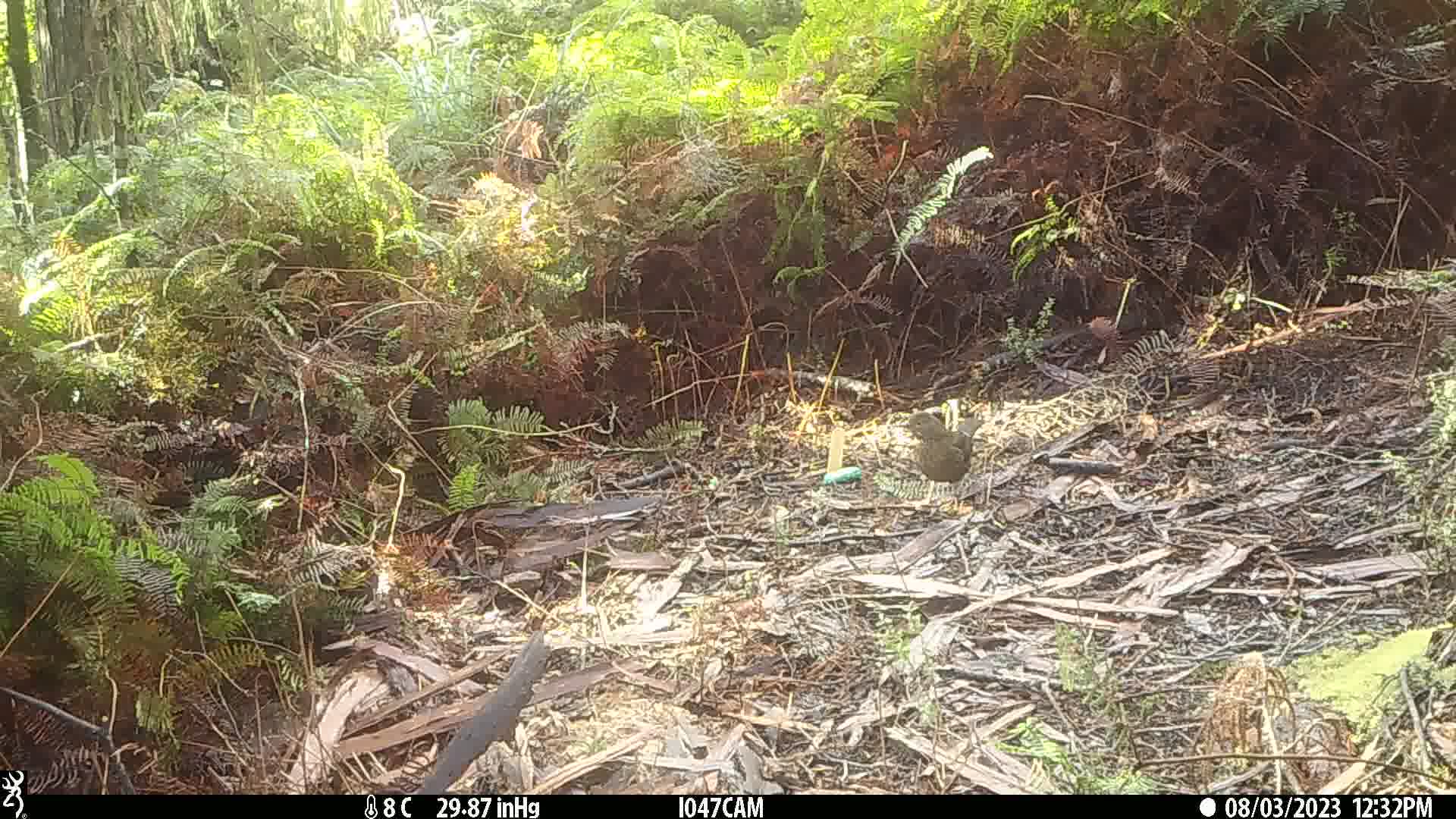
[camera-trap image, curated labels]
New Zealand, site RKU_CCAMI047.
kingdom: Animalia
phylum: Chordata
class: Aves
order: Passeriformes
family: Turdidae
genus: Turdus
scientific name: Turdus merula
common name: eurasian blackbird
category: blackbird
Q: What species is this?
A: Blackbird (eurasian blackbird) (Turdus merula).